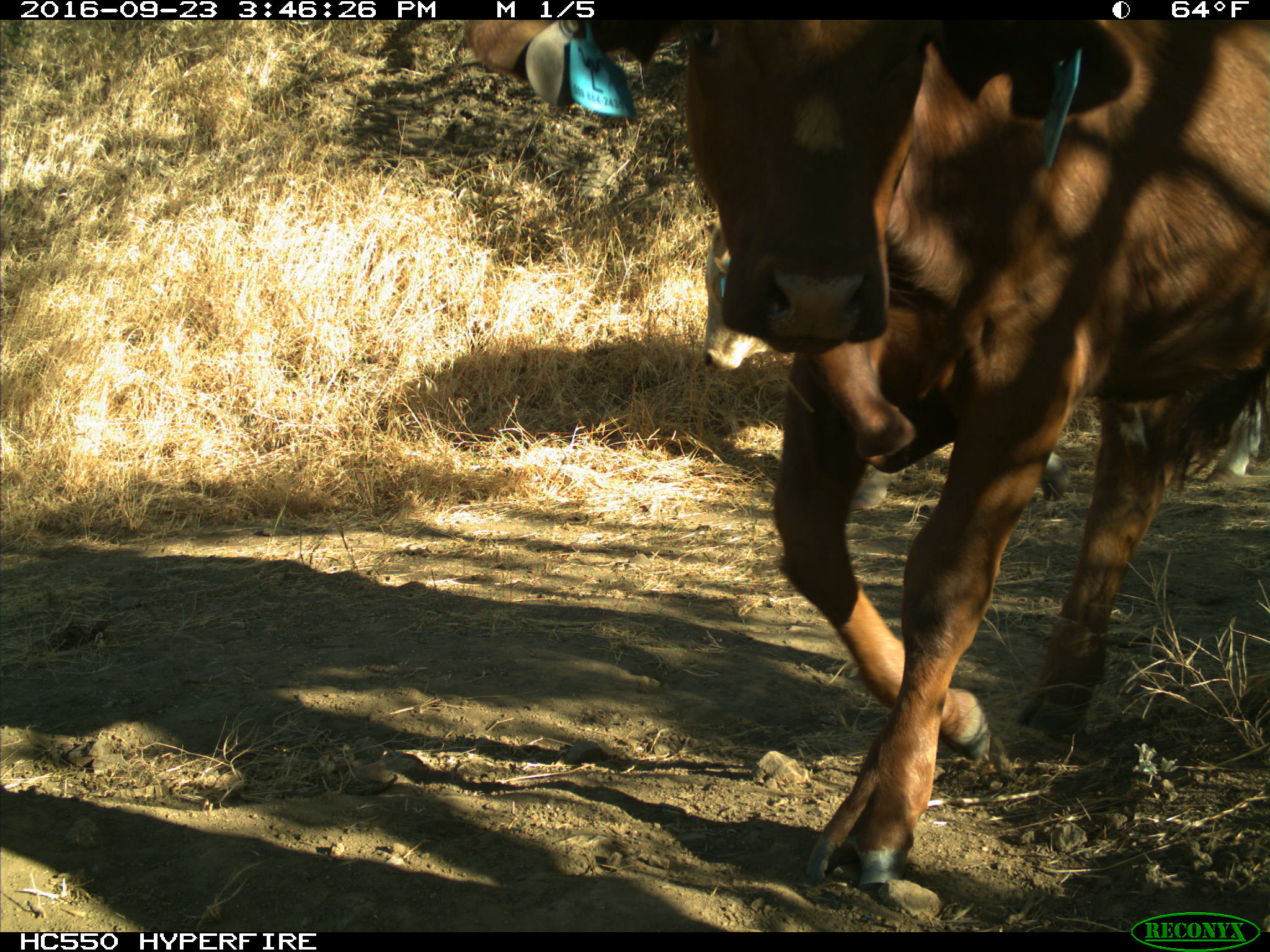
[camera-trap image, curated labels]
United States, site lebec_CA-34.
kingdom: Animalia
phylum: Chordata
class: Mammalia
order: Artiodactyla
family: Bovidae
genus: Bos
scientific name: Bos taurus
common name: domestic cow